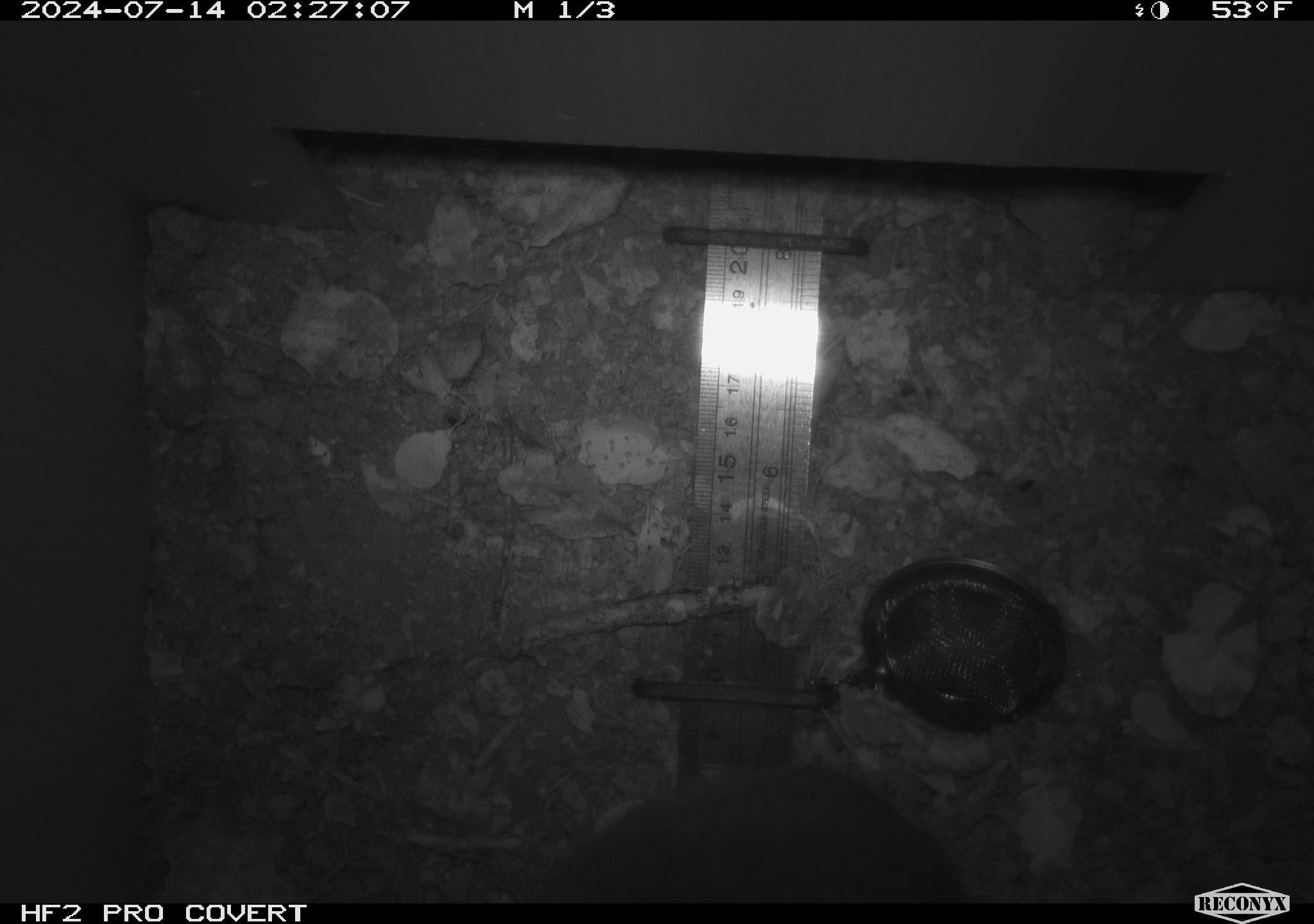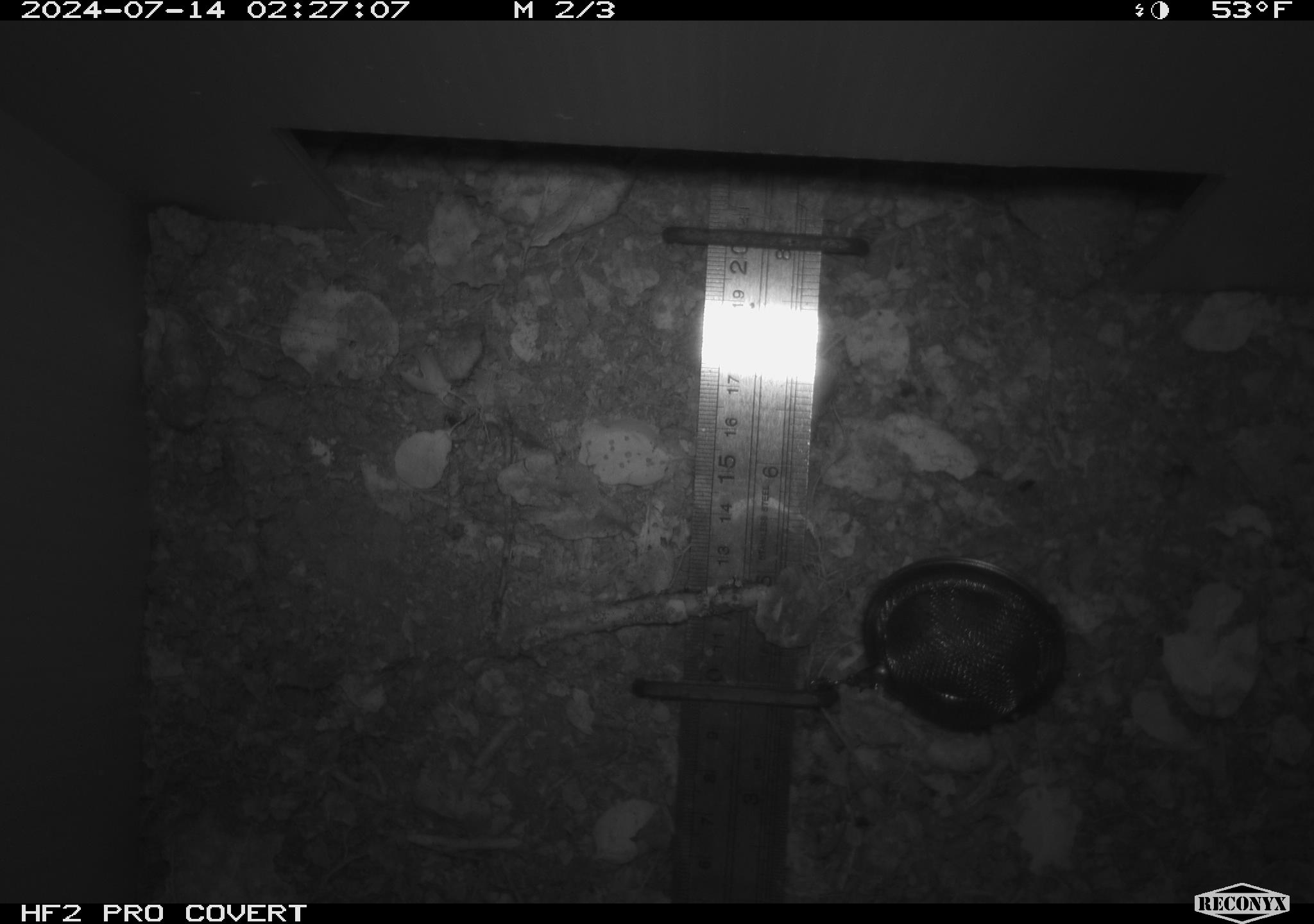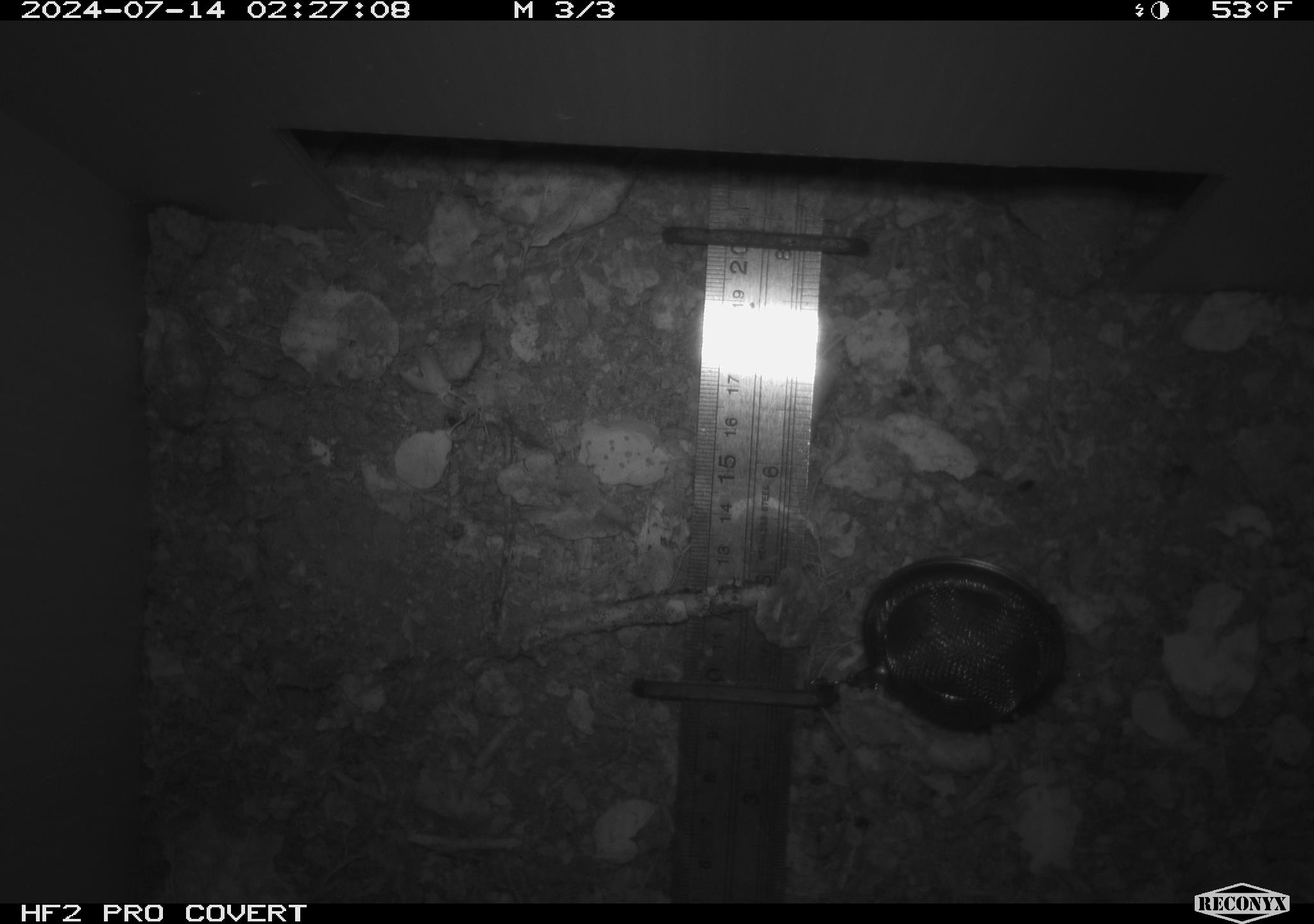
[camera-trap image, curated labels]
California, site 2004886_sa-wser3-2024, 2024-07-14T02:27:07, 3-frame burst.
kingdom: Animalia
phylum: Chordata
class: Mammalia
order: Rodentia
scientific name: Rodentia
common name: woodrat or rat or mouse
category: woodrat or rat or mouse species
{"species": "woodrat or rat or mouse species (woodrat or rat or mouse) (Rodentia)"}